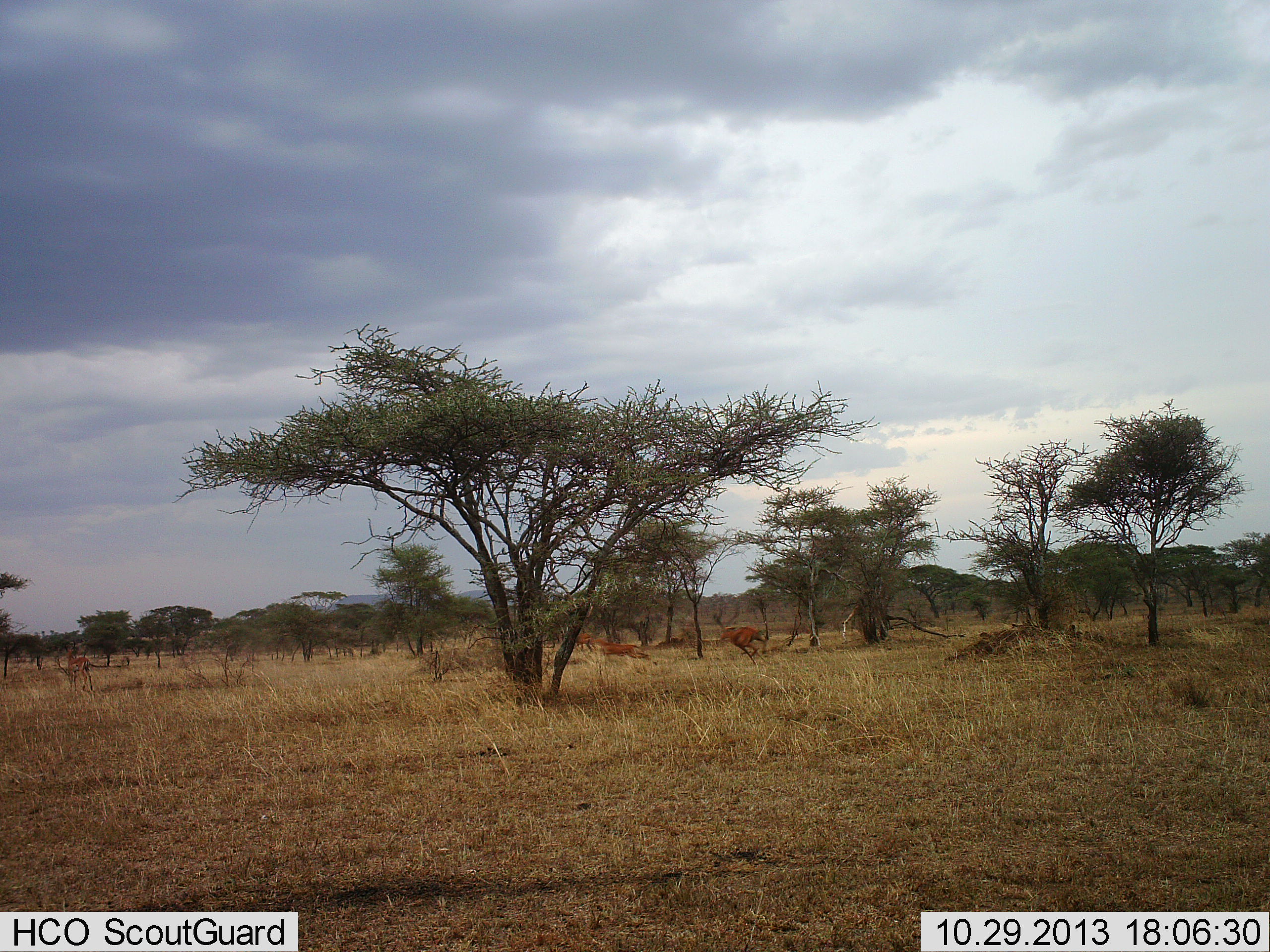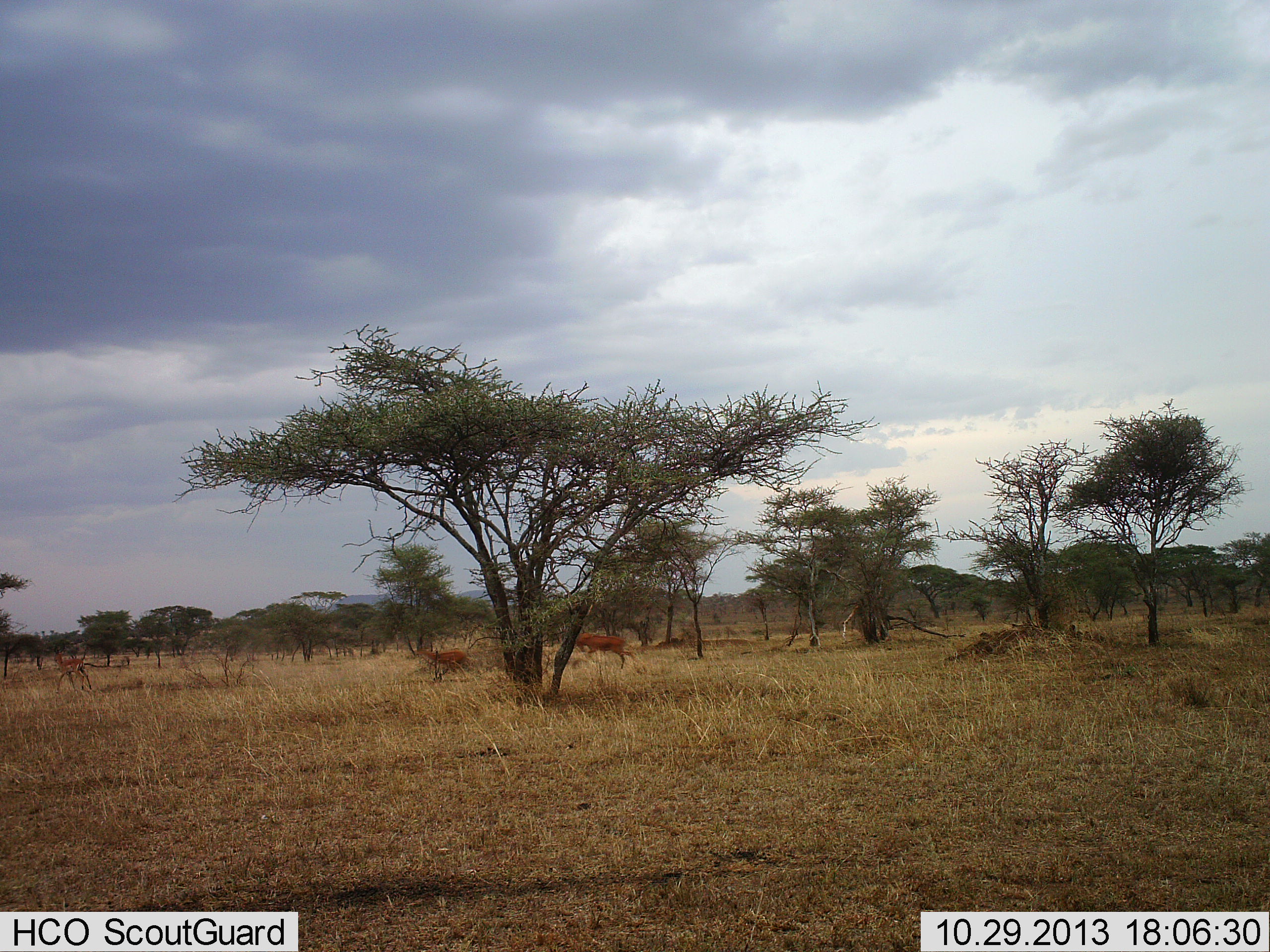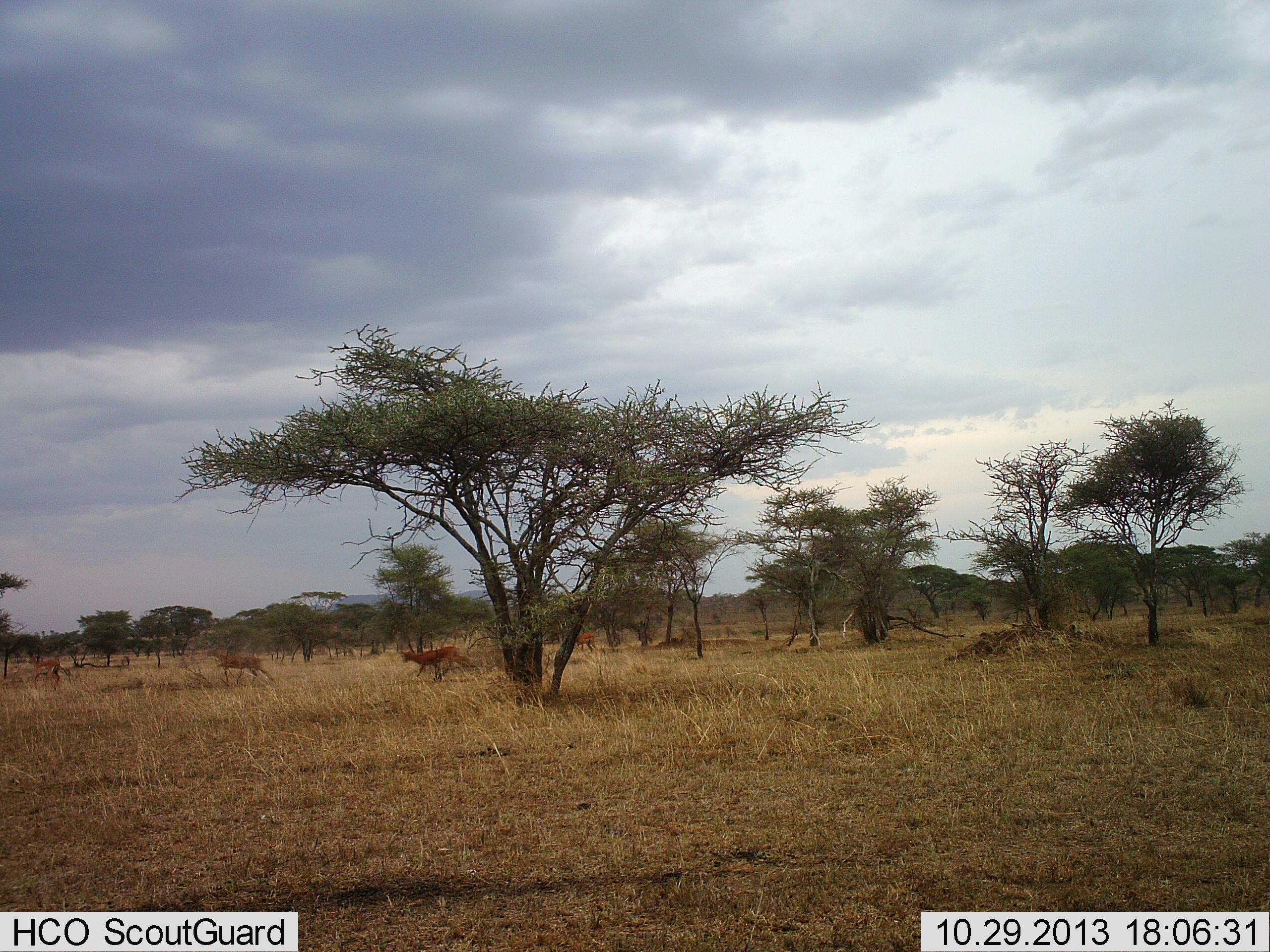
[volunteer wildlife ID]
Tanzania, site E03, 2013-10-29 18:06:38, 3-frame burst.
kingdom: Animalia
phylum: Chordata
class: Mammalia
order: Artiodactyla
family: Bovidae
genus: Aepyceros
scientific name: Aepyceros melampus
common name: impala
Impala (Aepyceros melampus), count 4. Behavior (volunteer vote fractions): standing 27%, resting 0%, moving 100%, interacting 18%. Young present (vote fraction): 9%. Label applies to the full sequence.